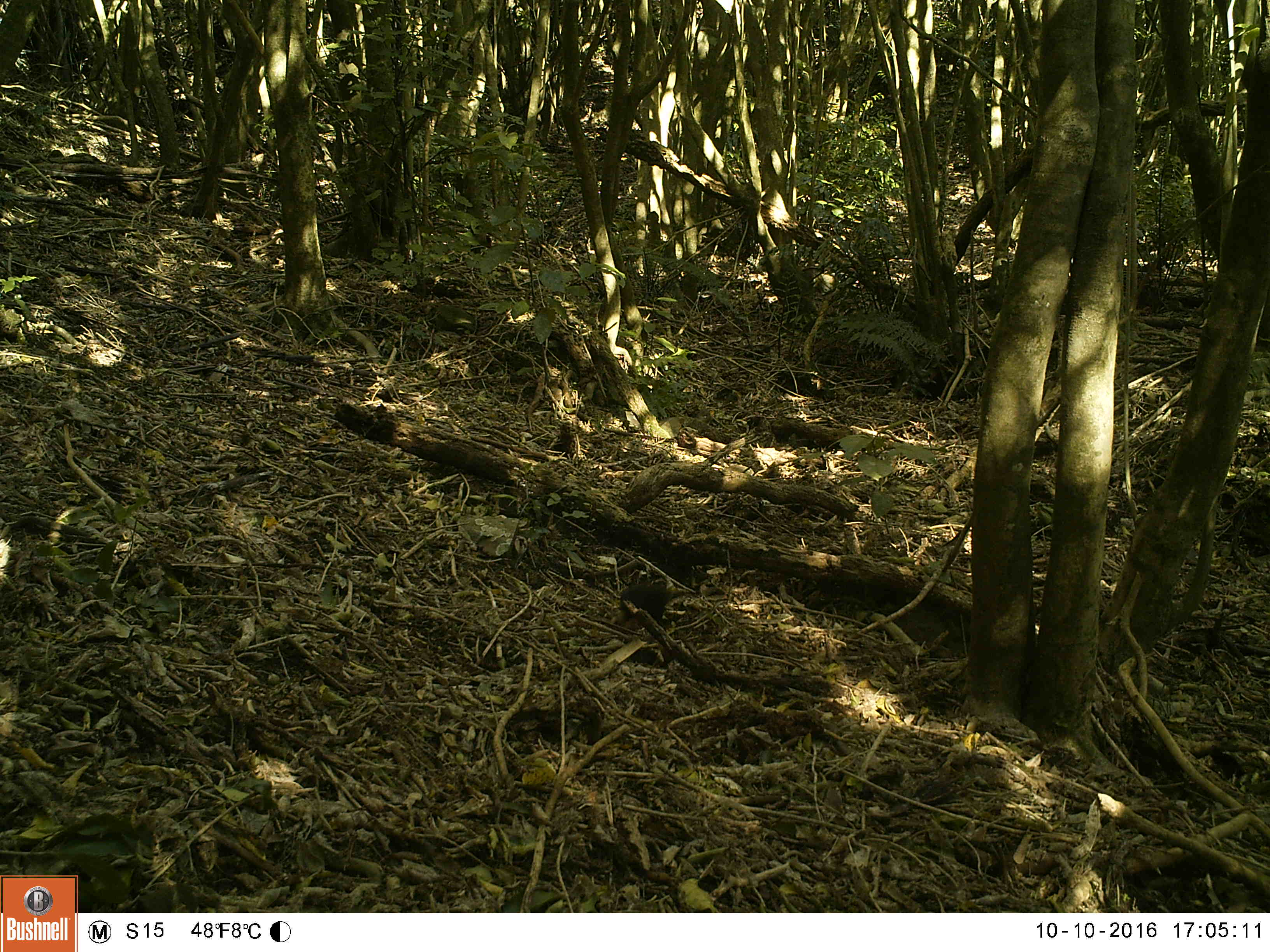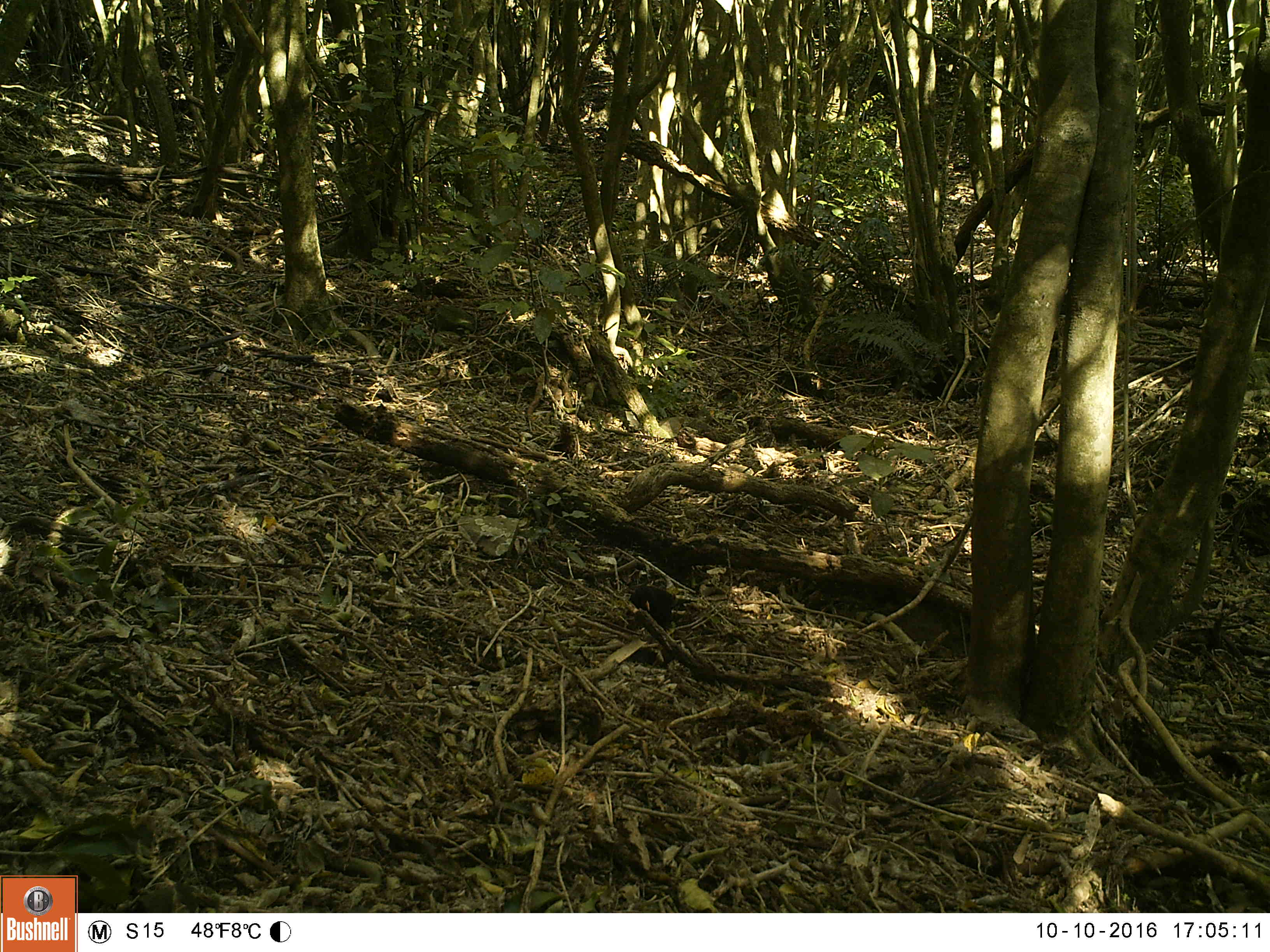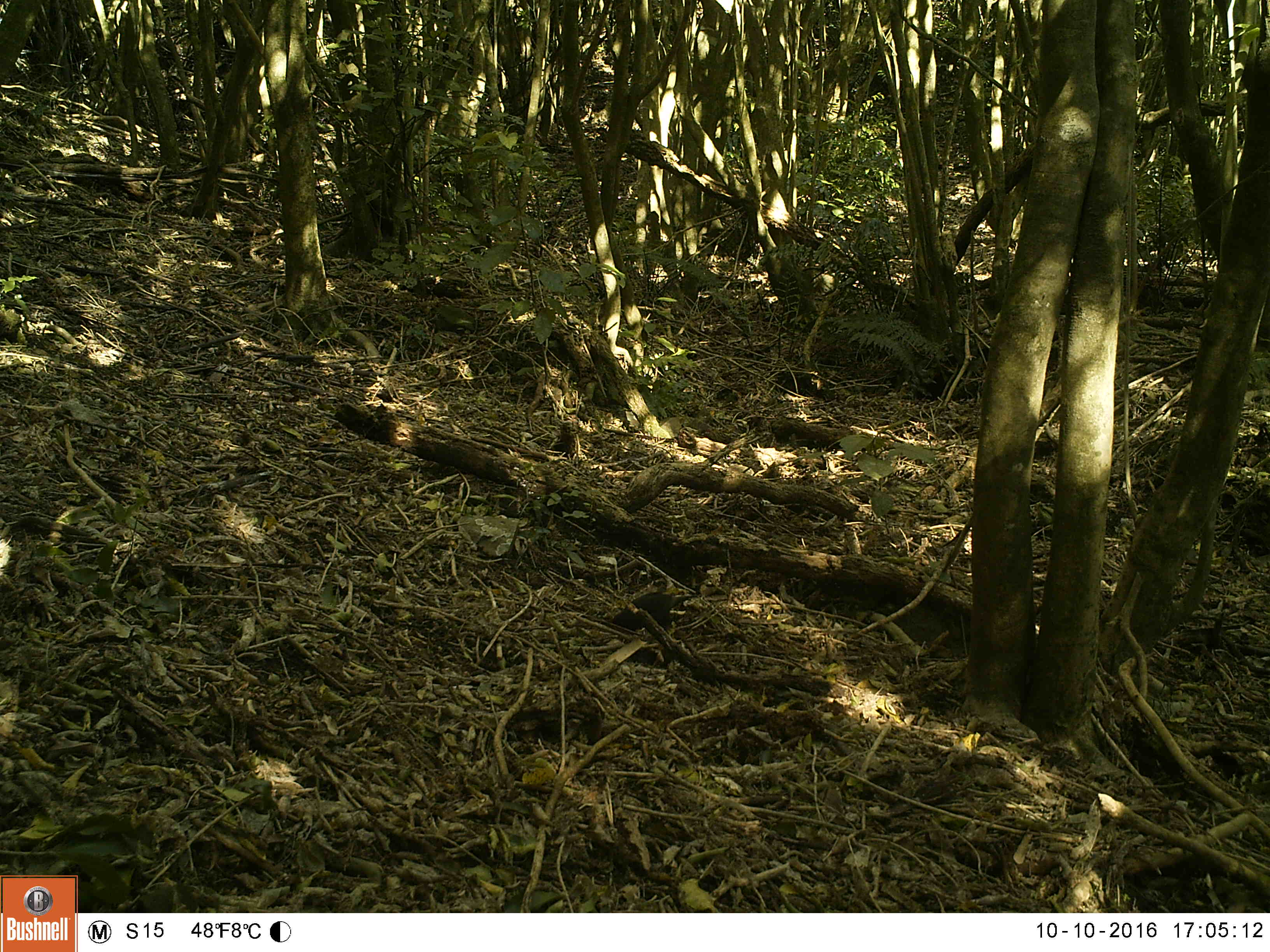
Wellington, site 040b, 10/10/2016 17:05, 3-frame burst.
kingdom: Animalia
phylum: Chordata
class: Aves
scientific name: Aves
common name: bird